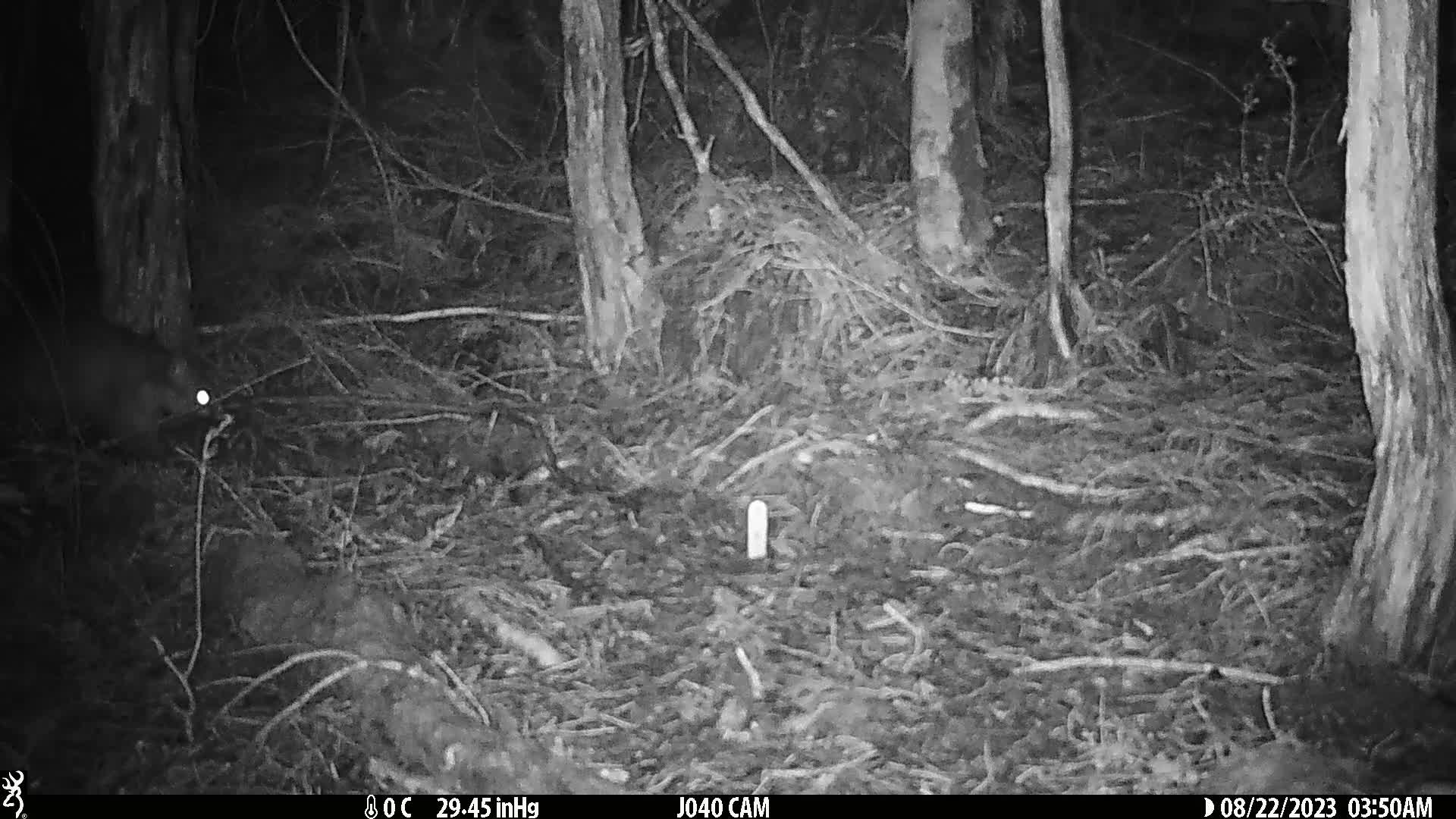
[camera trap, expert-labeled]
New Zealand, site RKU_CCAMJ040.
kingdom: Animalia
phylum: Chordata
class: Mammalia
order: Diprotodontia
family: Phalangeridae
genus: Trichosurus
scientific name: Trichosurus vulpecula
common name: common brushtail possum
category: possum